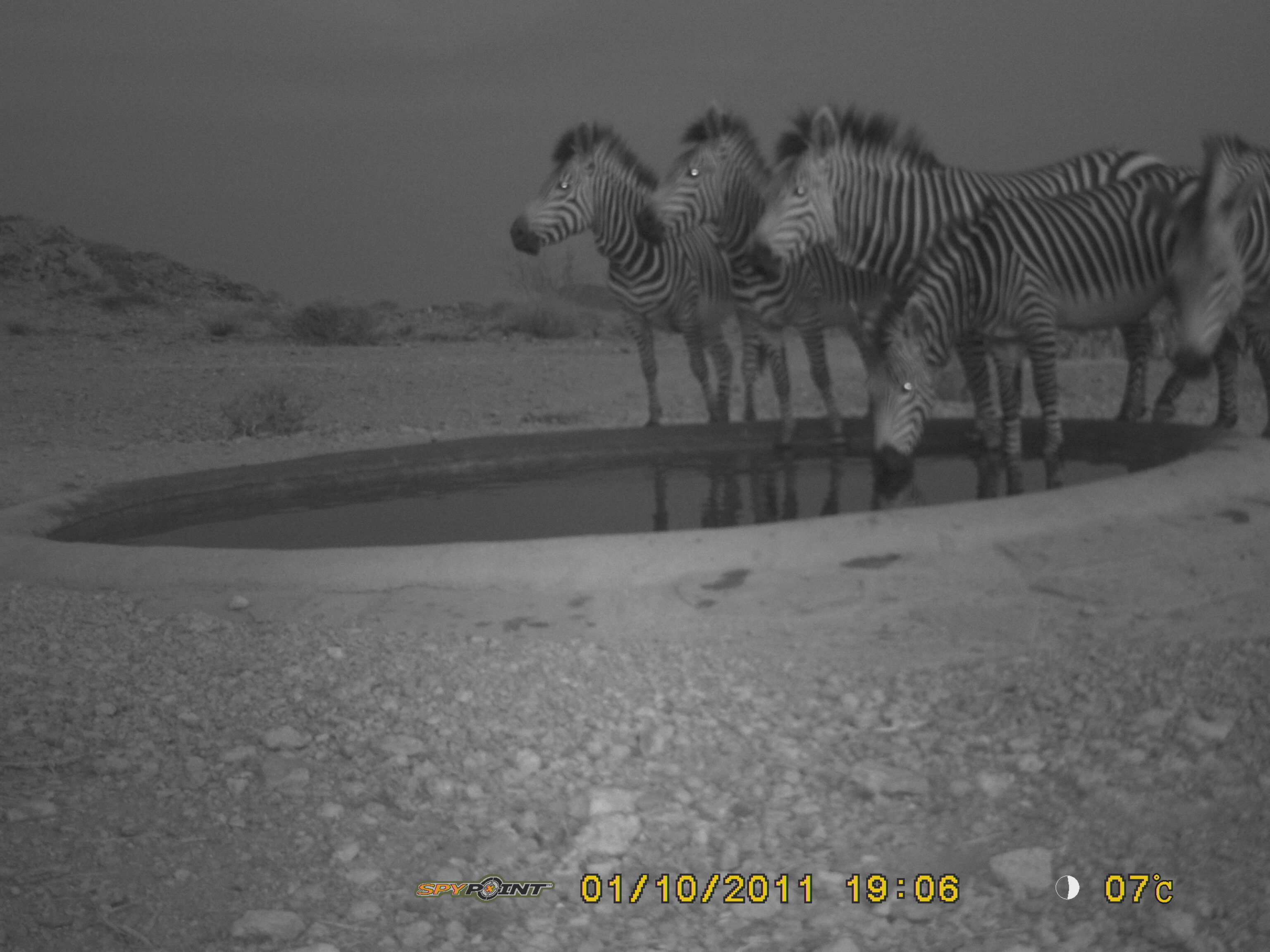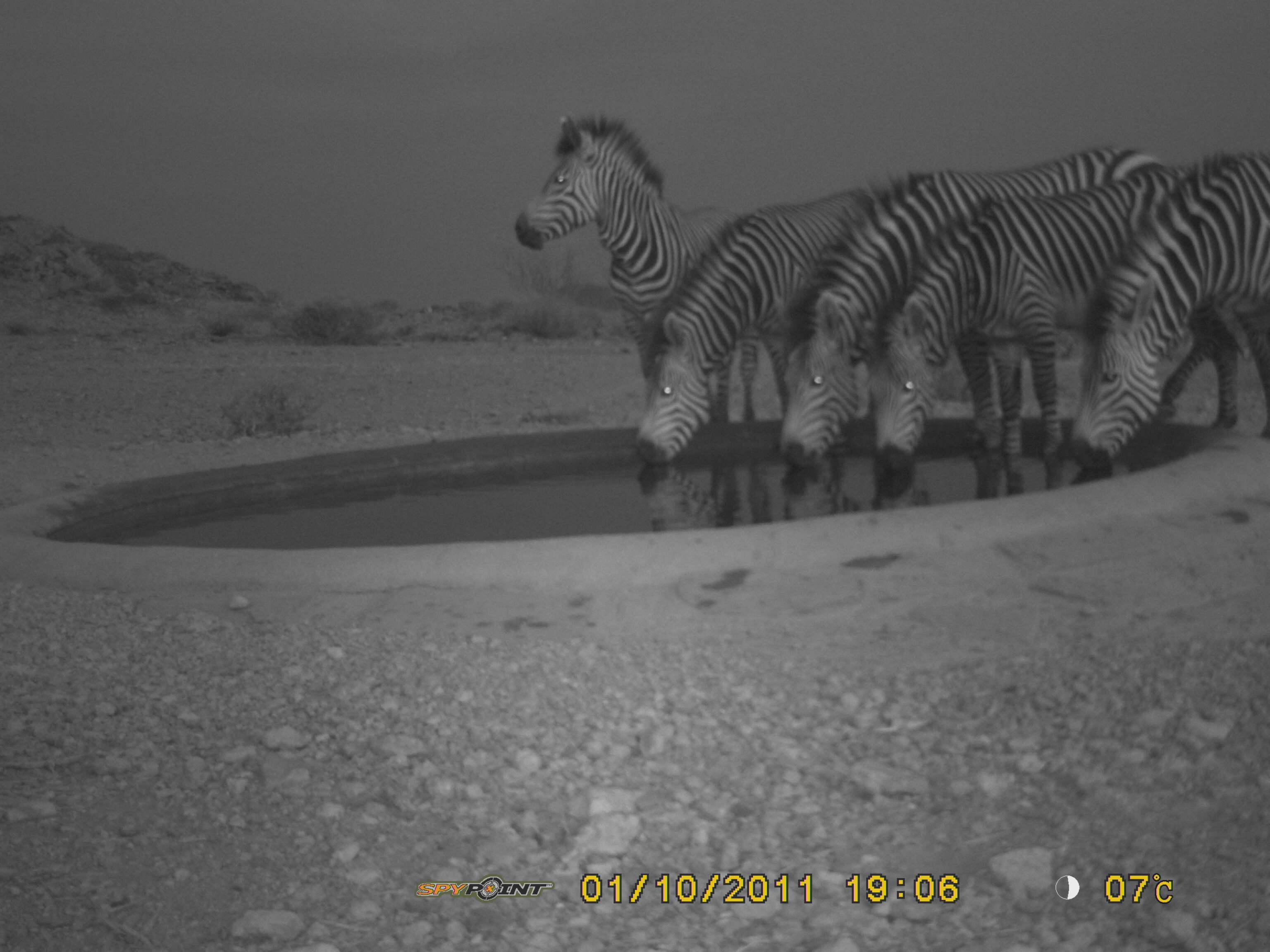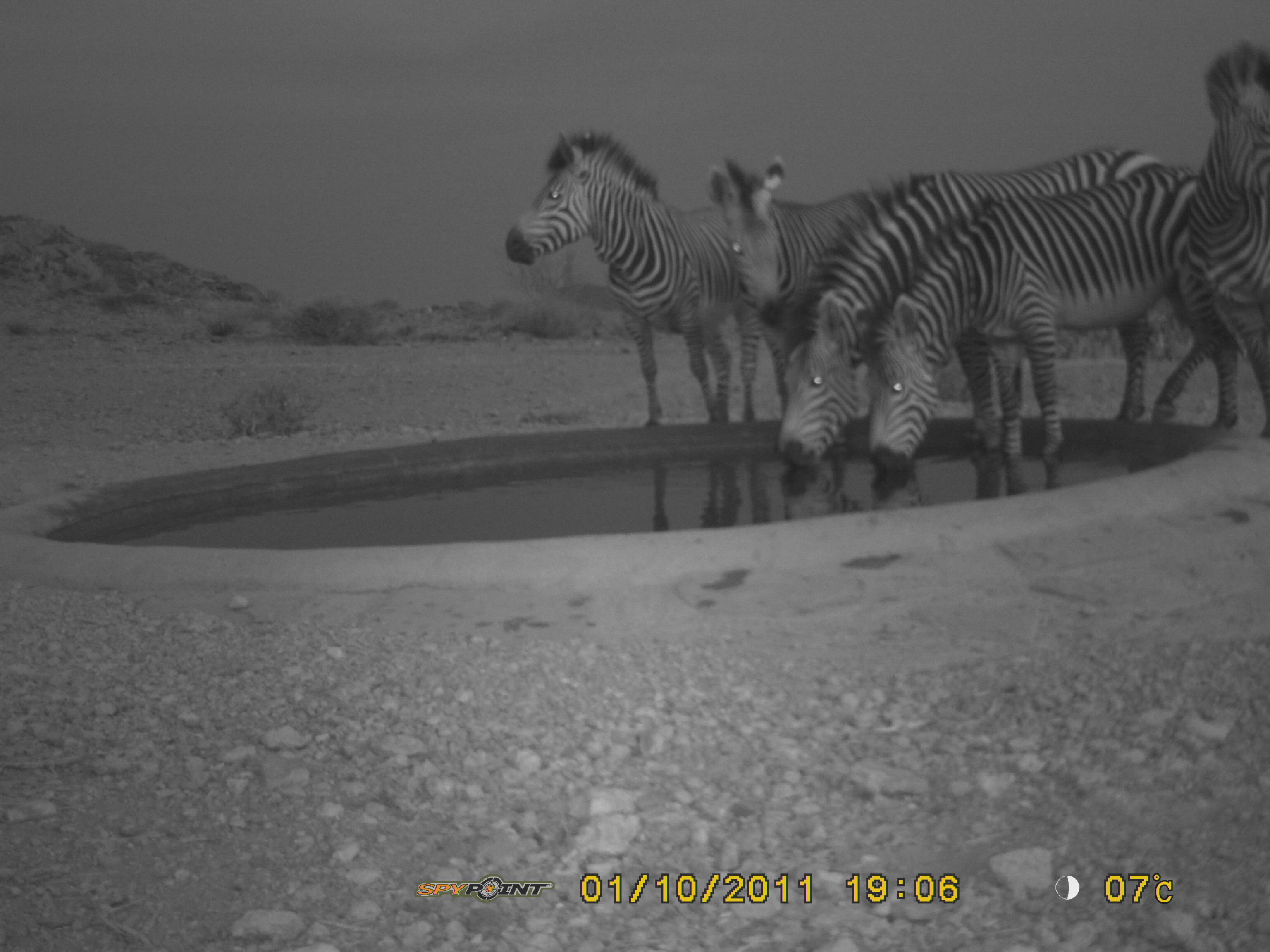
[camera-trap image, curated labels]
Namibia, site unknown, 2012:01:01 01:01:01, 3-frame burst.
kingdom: Animalia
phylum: Chordata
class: Mammalia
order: Perissodactyla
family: Equidae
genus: Equus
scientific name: Equus zebra hartmannae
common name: hartmann's mountain zebra